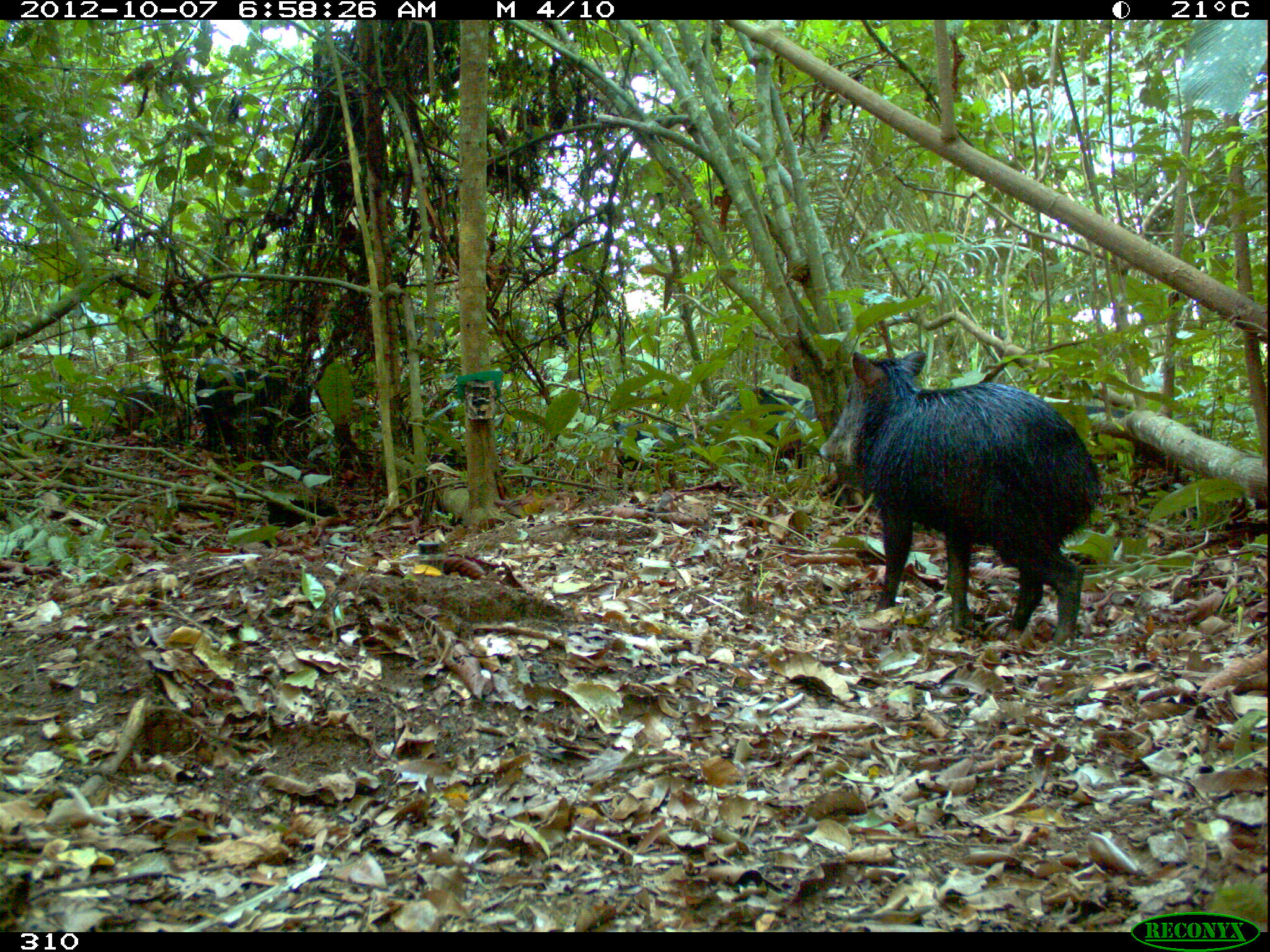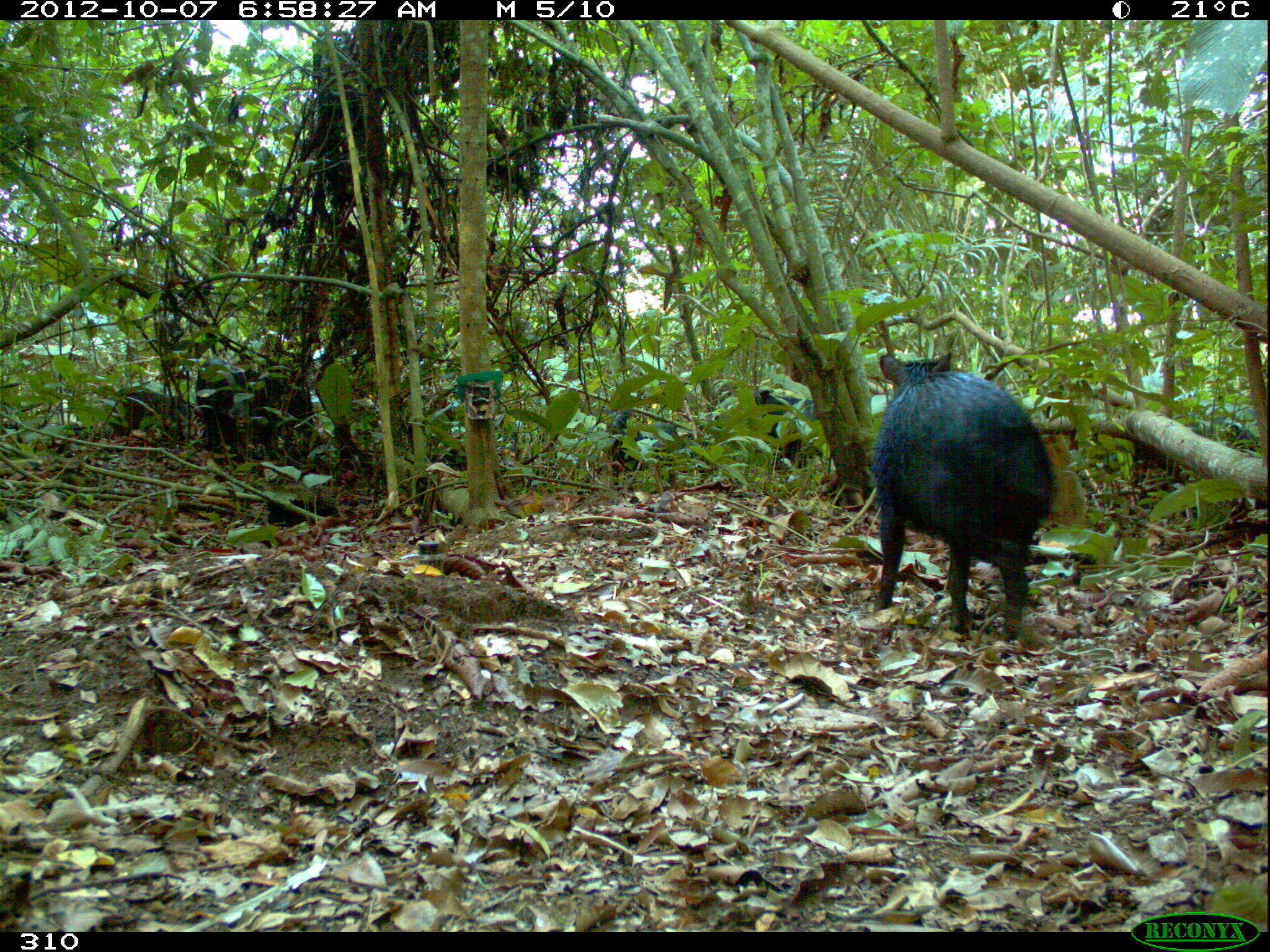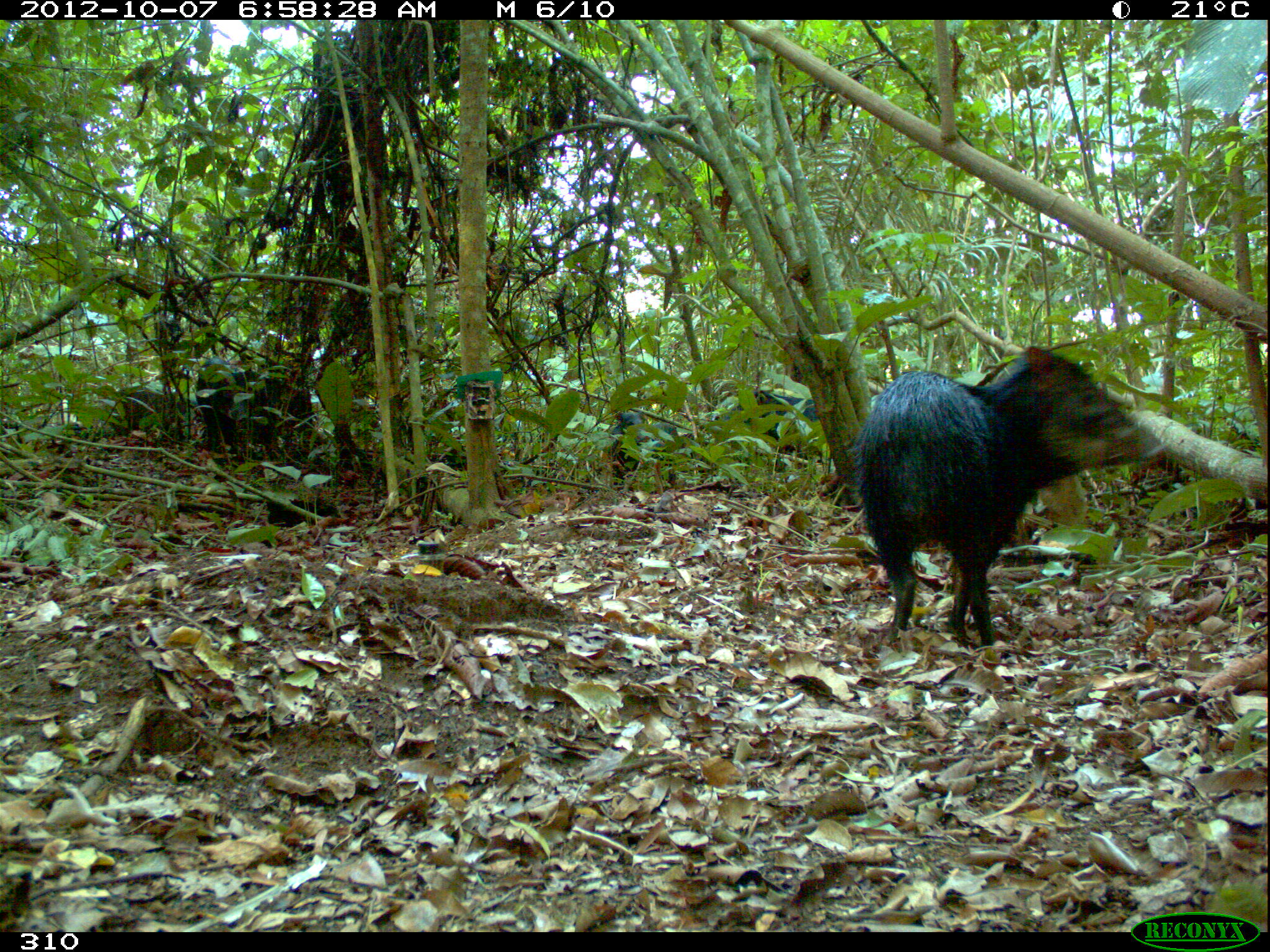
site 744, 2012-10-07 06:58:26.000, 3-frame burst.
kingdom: Animalia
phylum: Chordata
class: Mammalia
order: Artiodactyla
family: Tayassuidae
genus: Tayassu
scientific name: Tayassu pecari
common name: white-lipped peccary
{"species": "Tayassu pecari (white-lipped peccary)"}